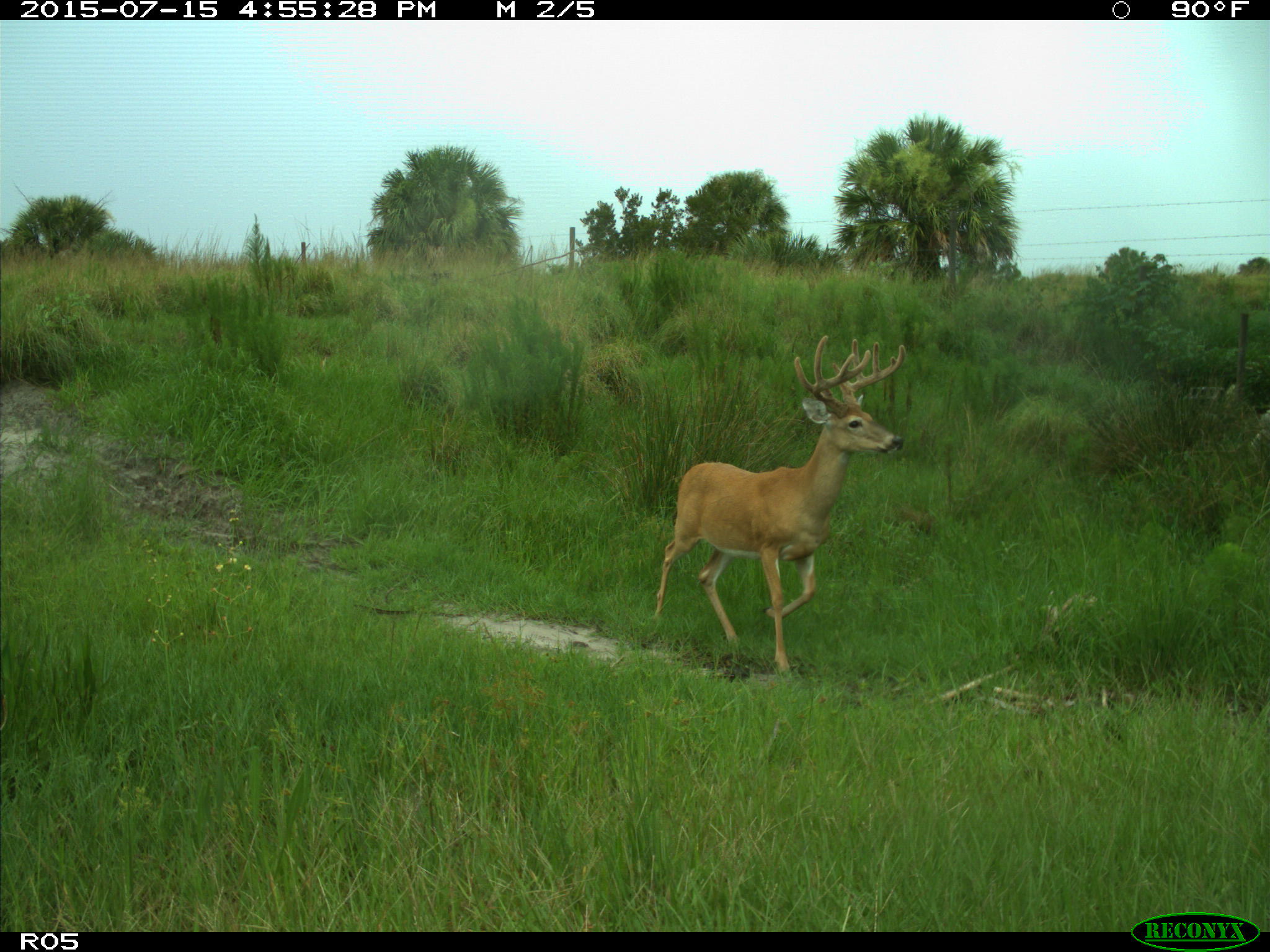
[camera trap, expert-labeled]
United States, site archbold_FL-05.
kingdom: Animalia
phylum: Chordata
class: Mammalia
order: Artiodactyla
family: Cervidae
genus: Odocoileus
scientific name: Odocoileus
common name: deer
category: unidentified deer